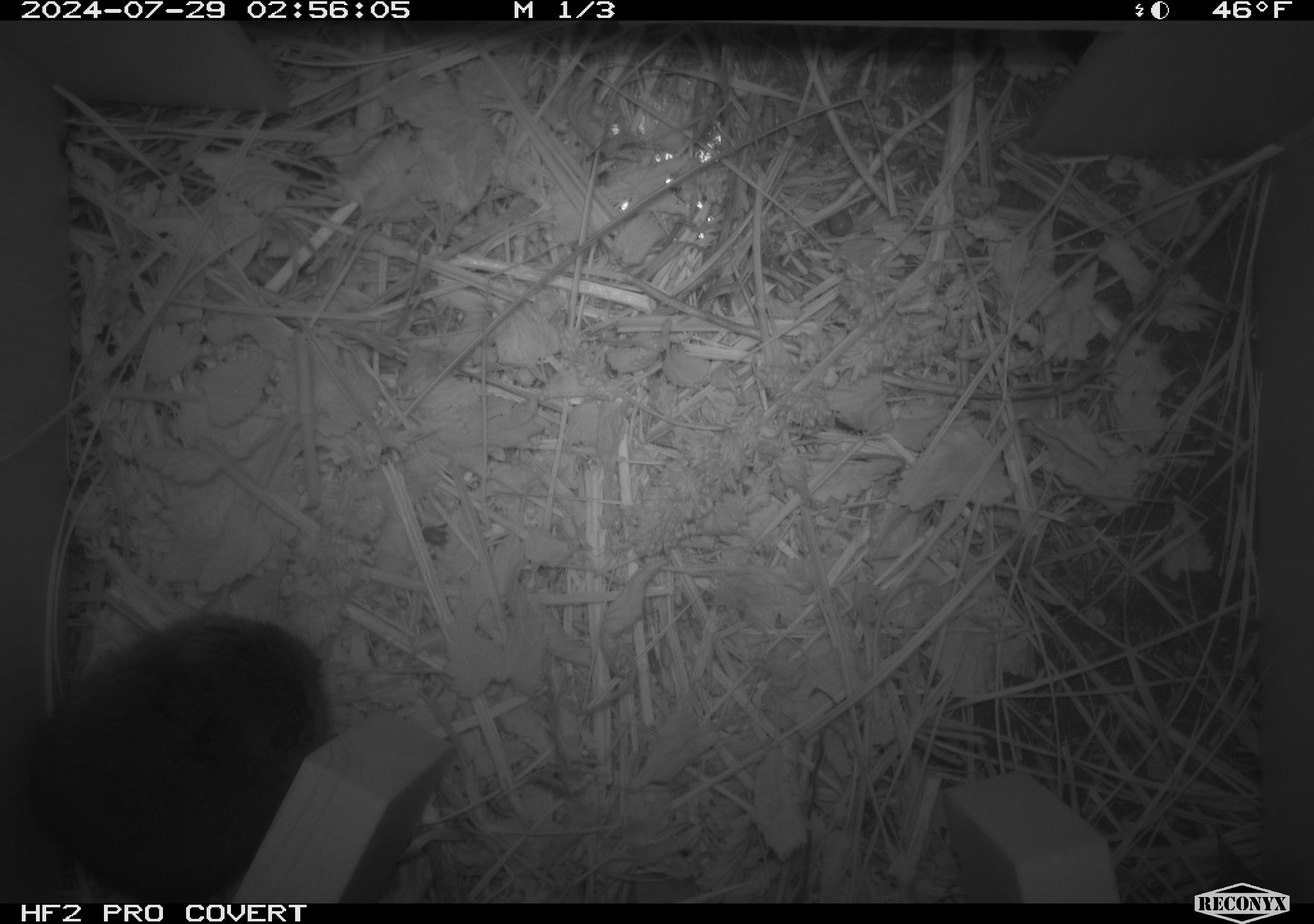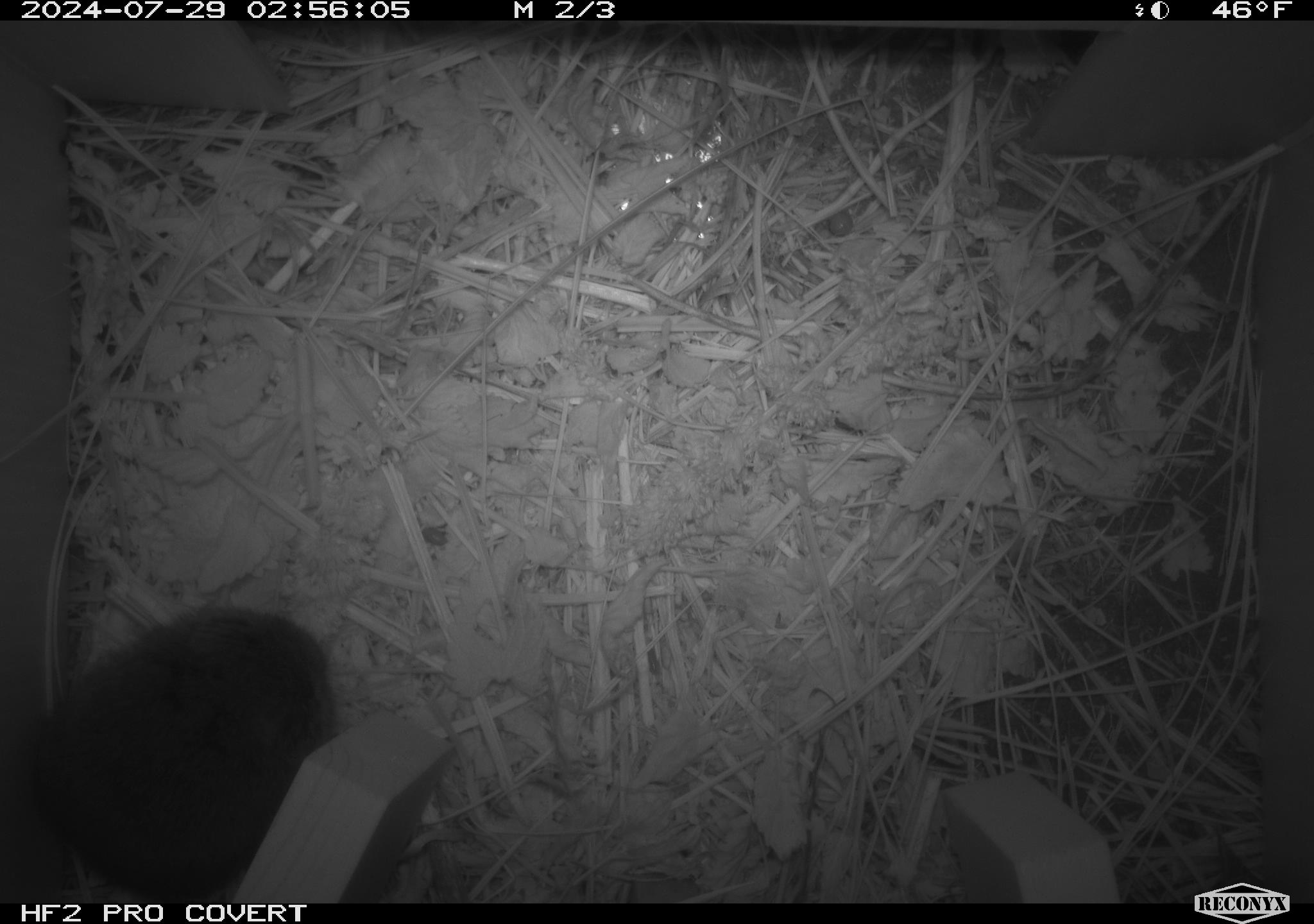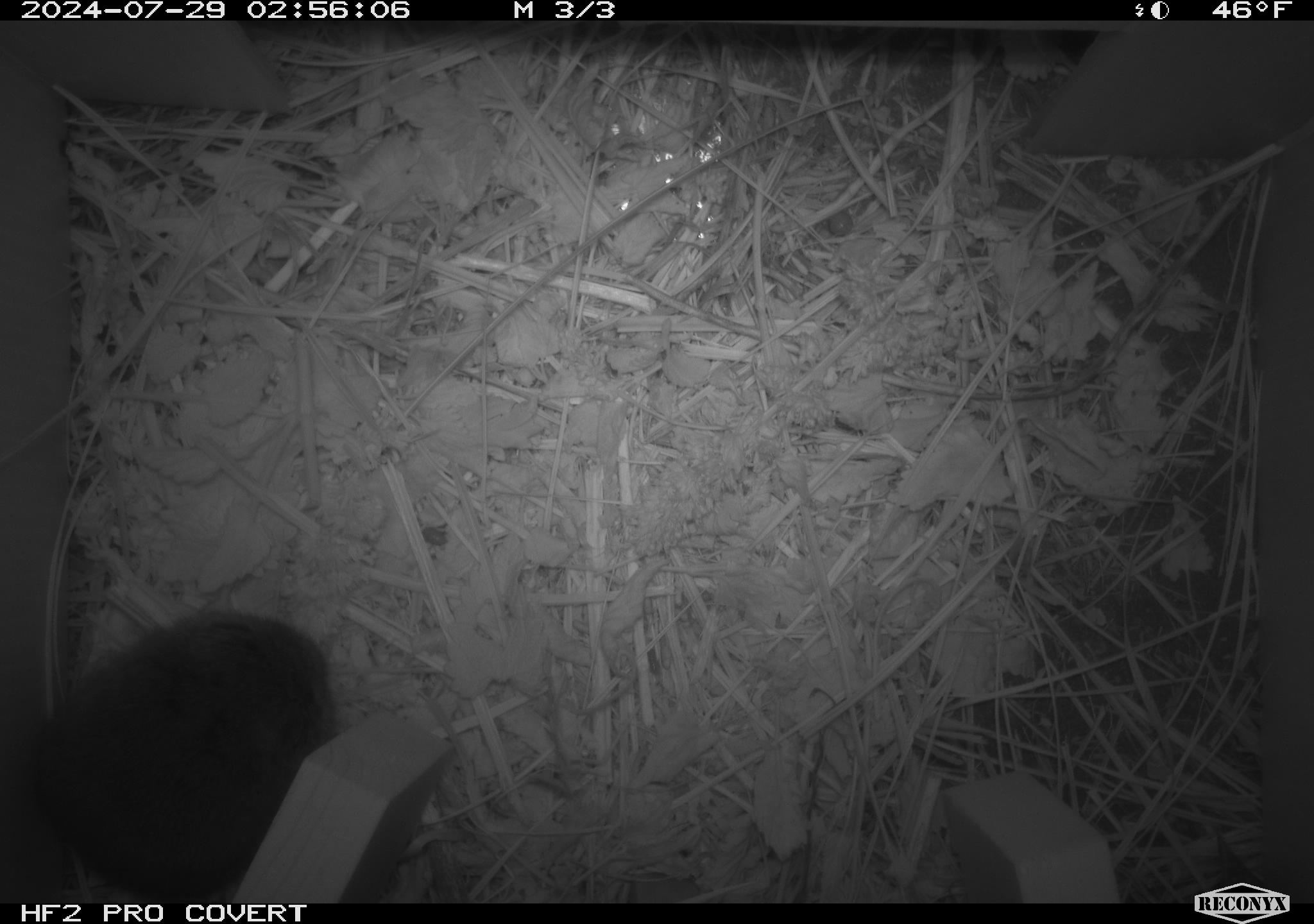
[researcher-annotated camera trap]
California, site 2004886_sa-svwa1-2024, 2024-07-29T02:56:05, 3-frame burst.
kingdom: Animalia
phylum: Chordata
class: Mammalia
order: Rodentia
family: Cricetidae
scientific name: Arvicolinae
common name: voles, lemmings, and muskrats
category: arvicolinae subfamily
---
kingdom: Animalia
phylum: Arthropoda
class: Insecta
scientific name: Insecta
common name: insect